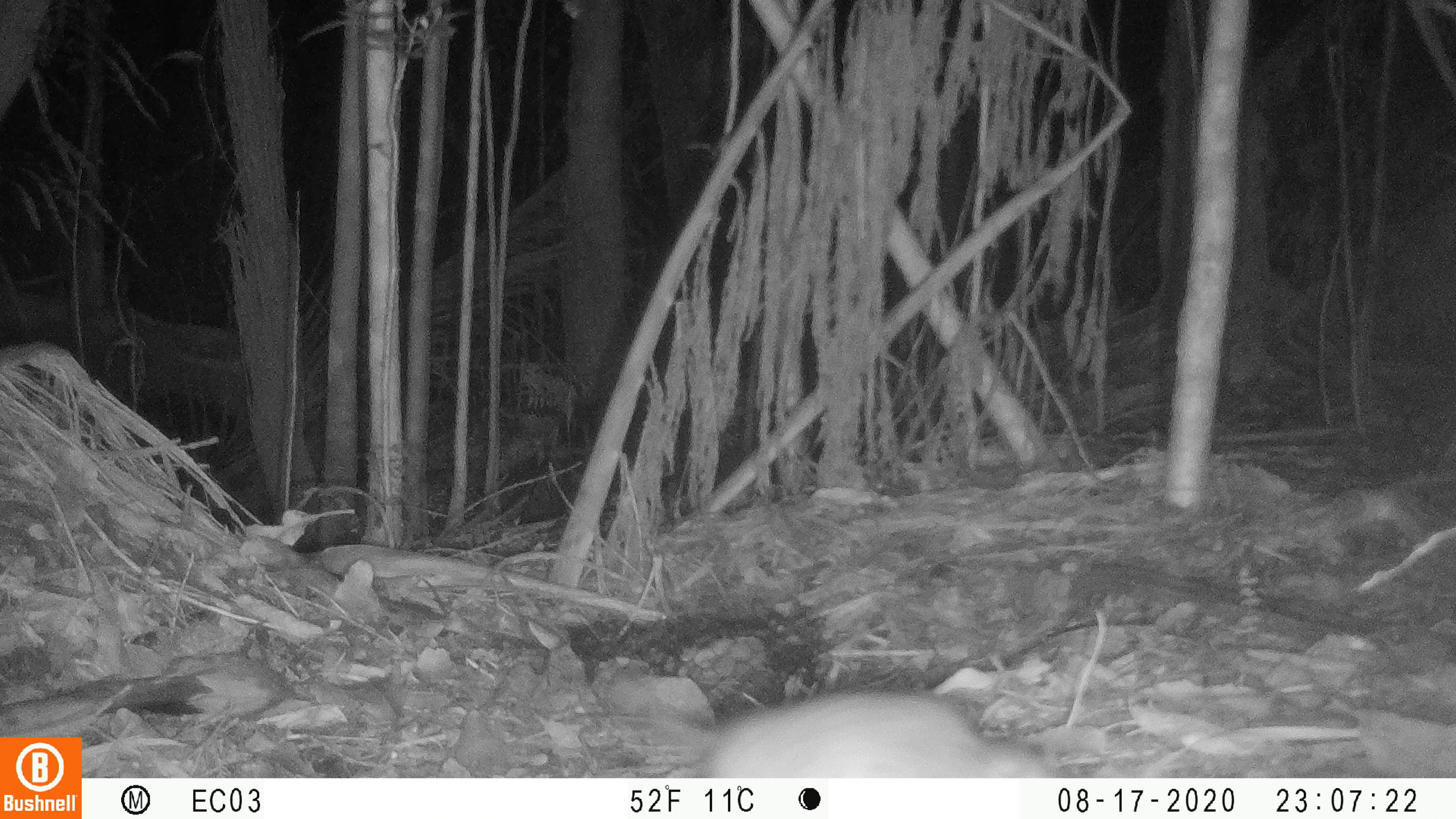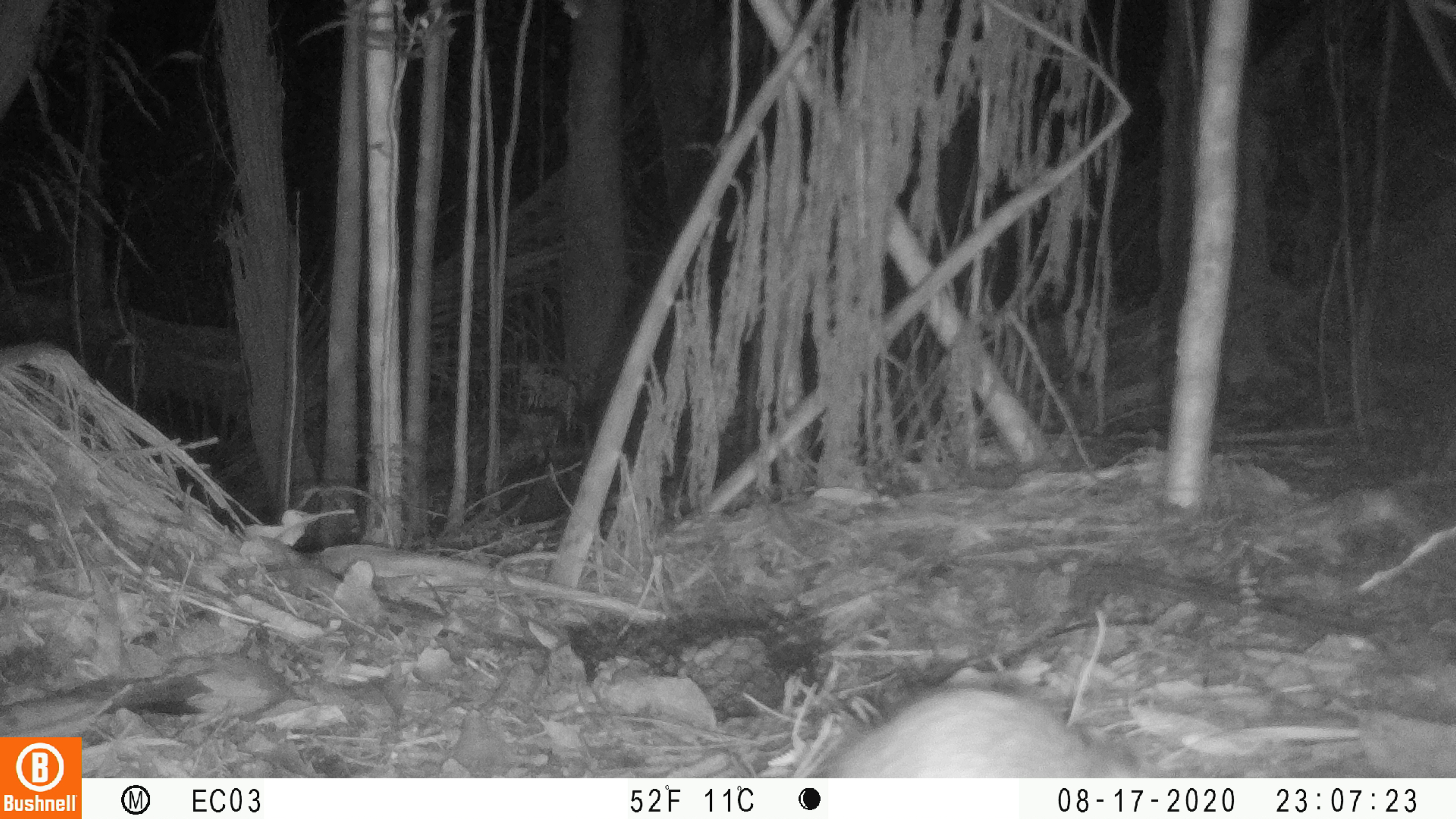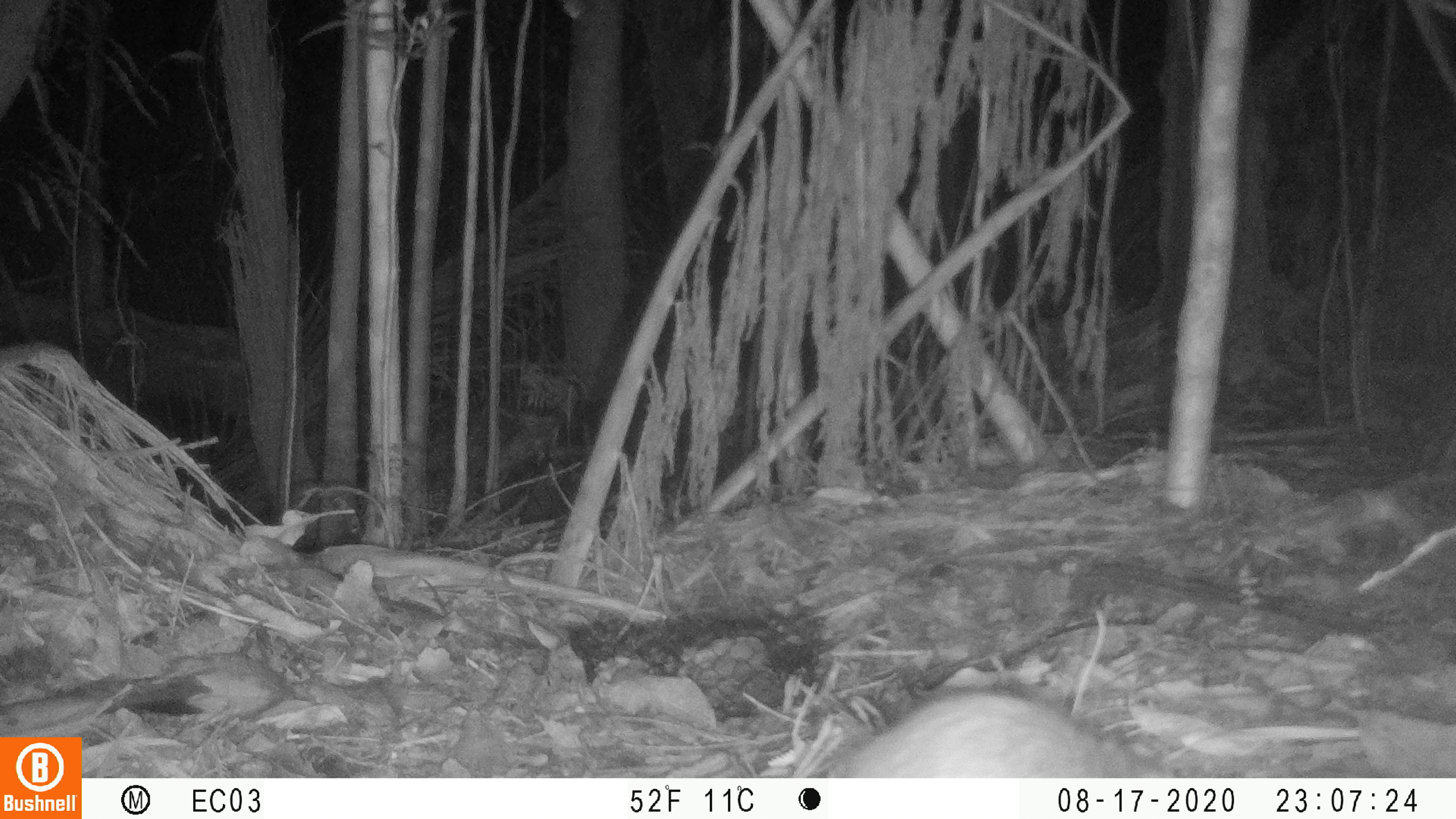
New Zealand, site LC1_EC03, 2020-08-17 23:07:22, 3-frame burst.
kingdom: Animalia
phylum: Chordata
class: Mammalia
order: Rodentia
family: Muridae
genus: Rattus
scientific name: Rattus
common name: rat